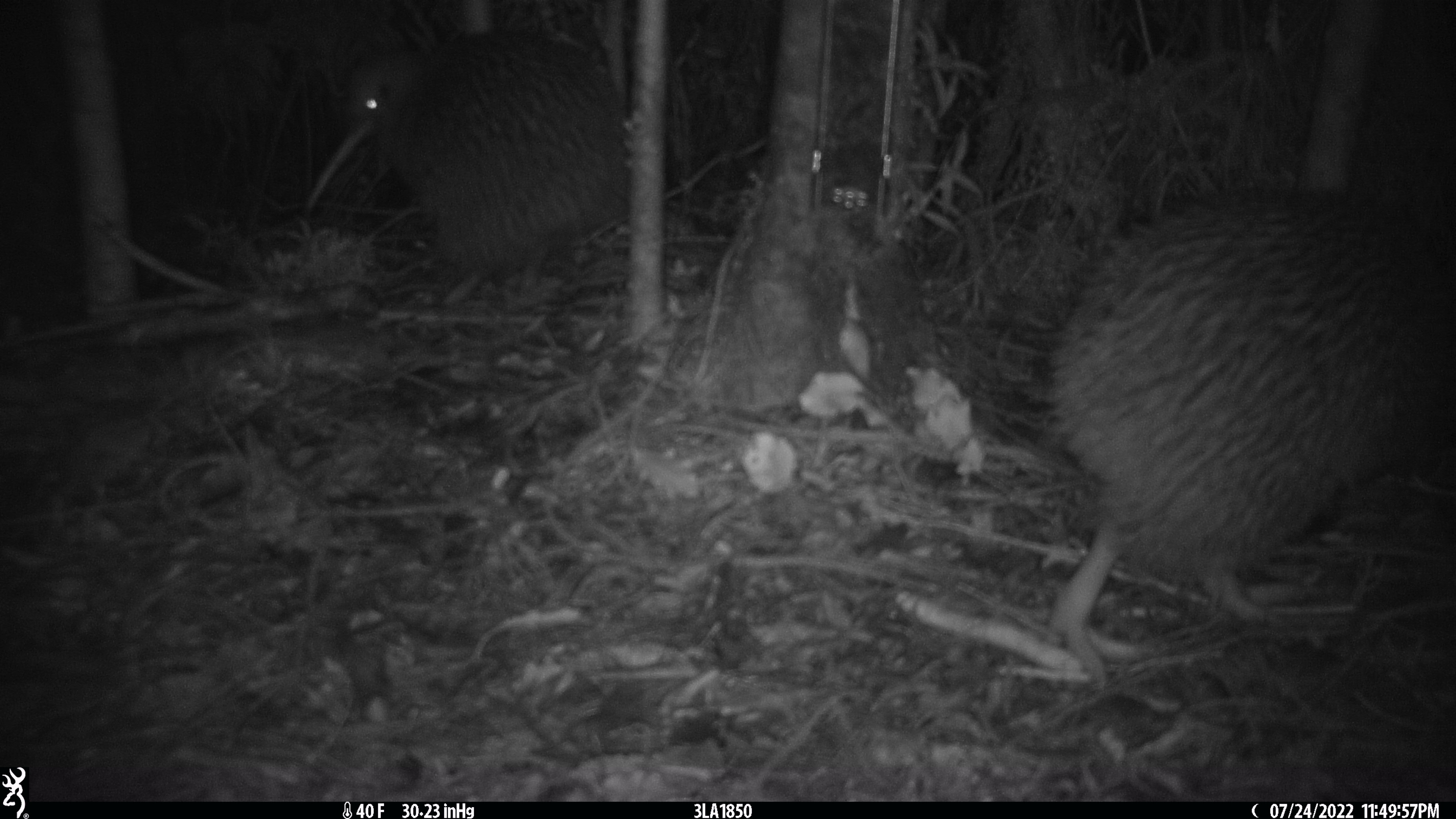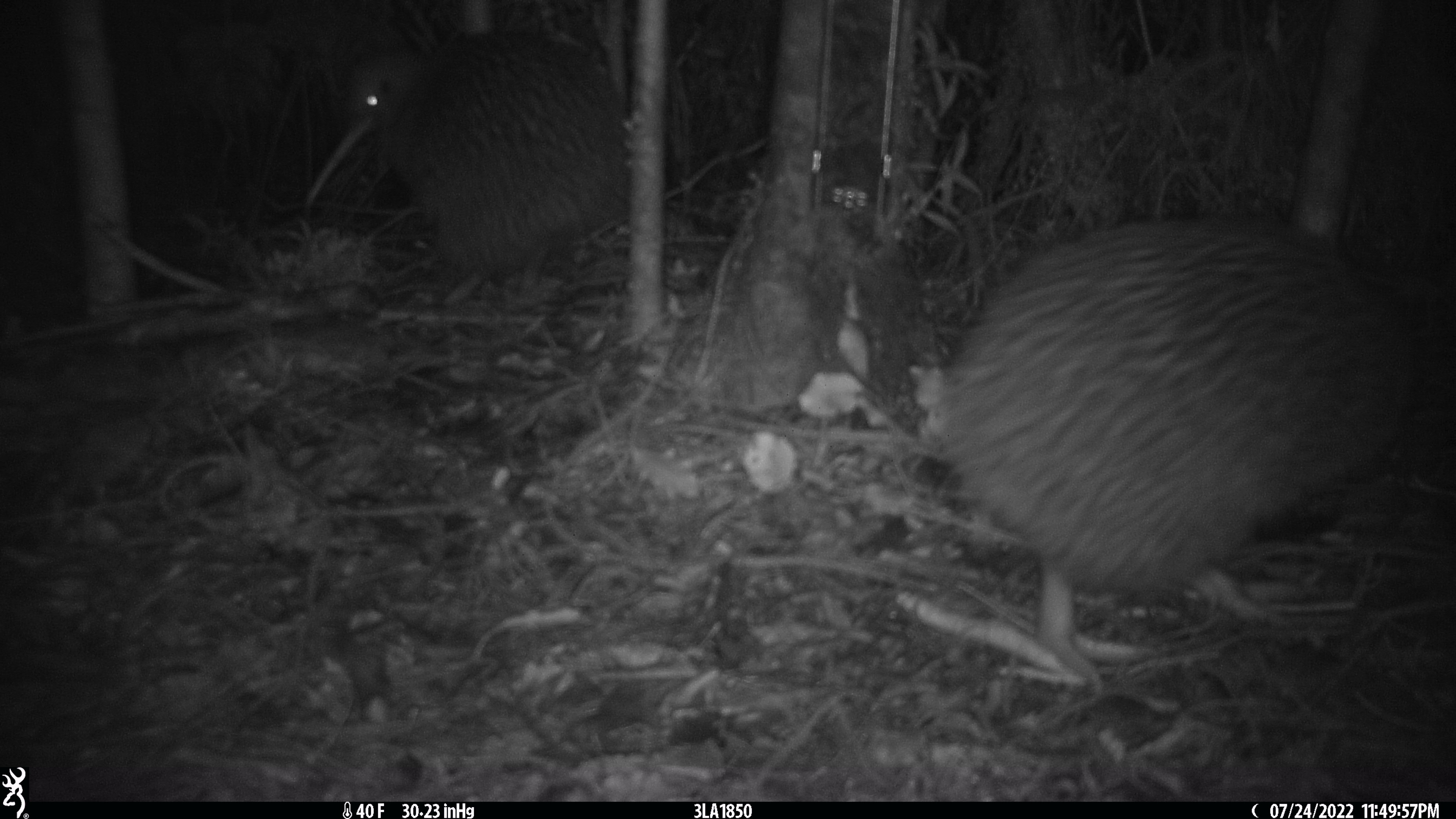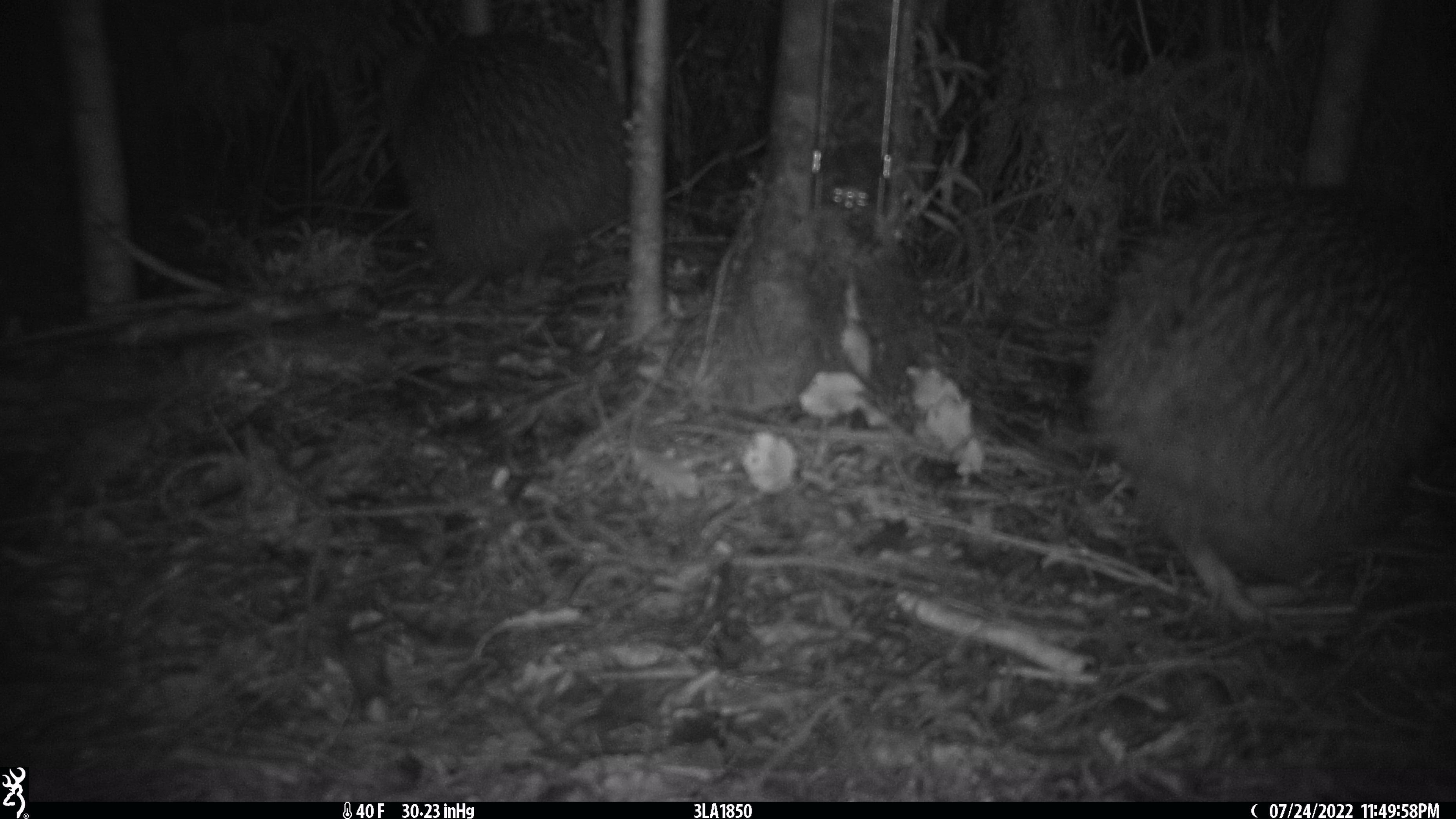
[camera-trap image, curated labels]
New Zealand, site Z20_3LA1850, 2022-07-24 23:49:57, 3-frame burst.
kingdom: Animalia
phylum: Chordata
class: Aves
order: Apterygiformes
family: Apterygidae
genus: Apteryx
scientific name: Apteryx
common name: kiwi